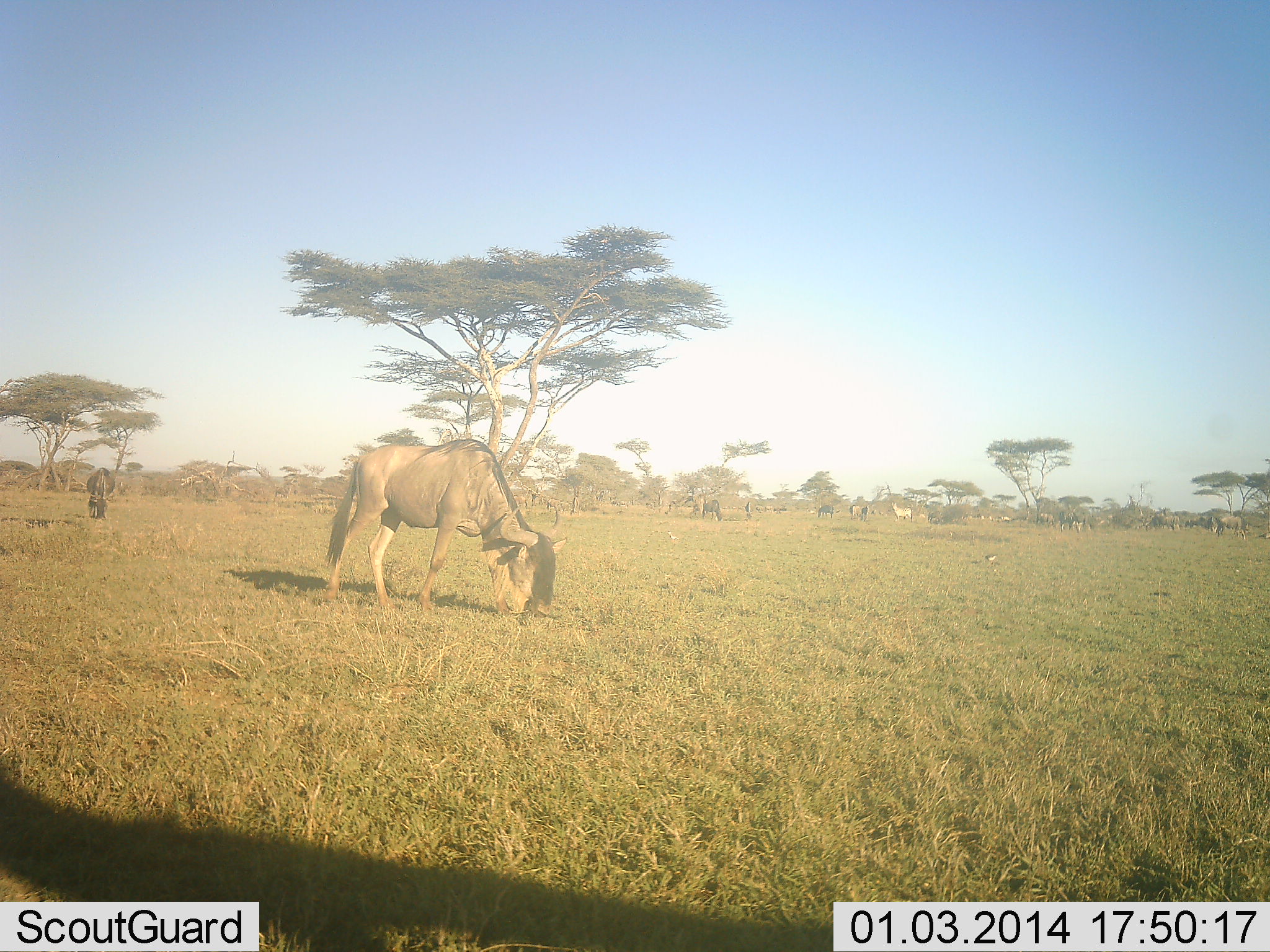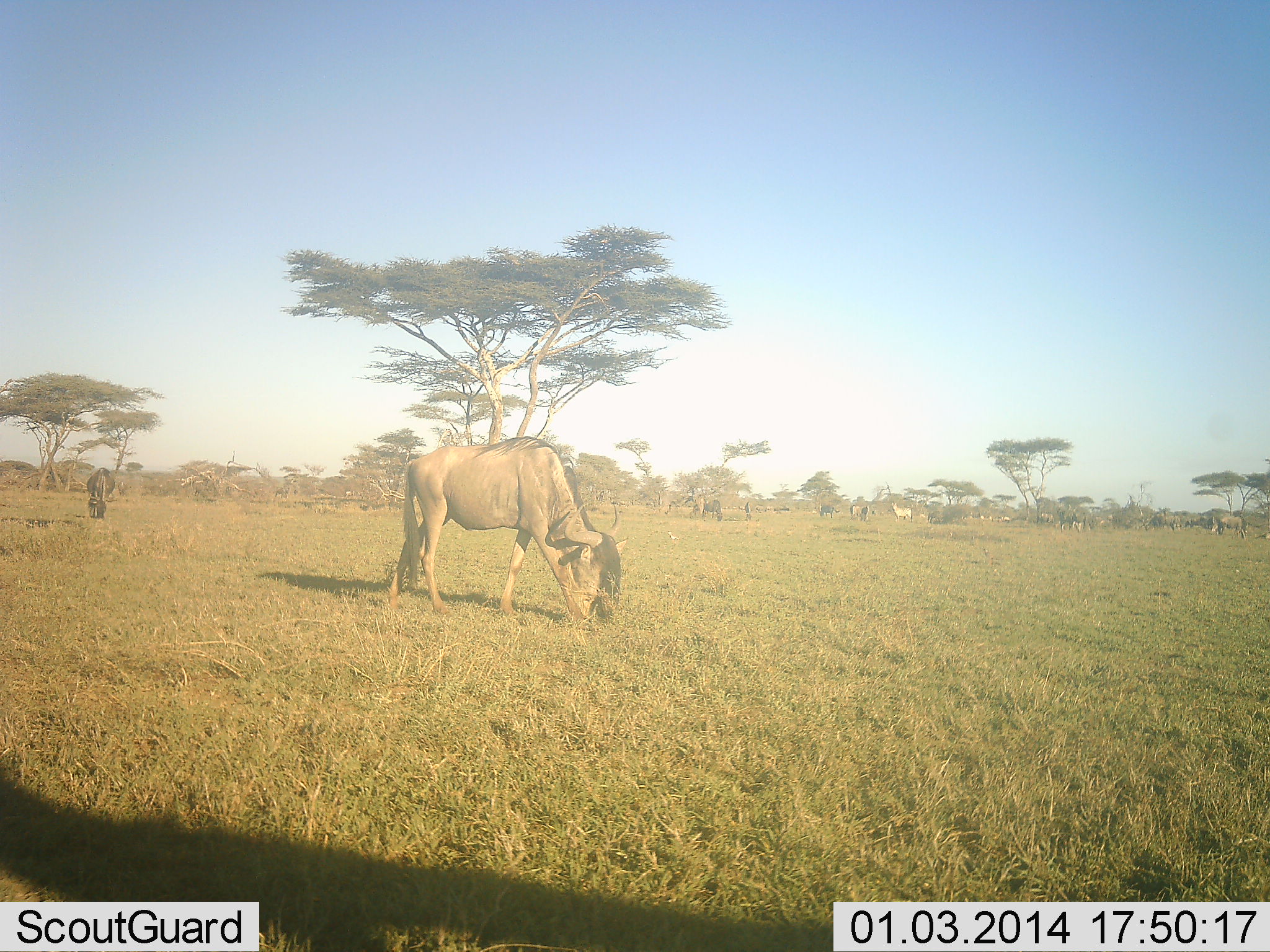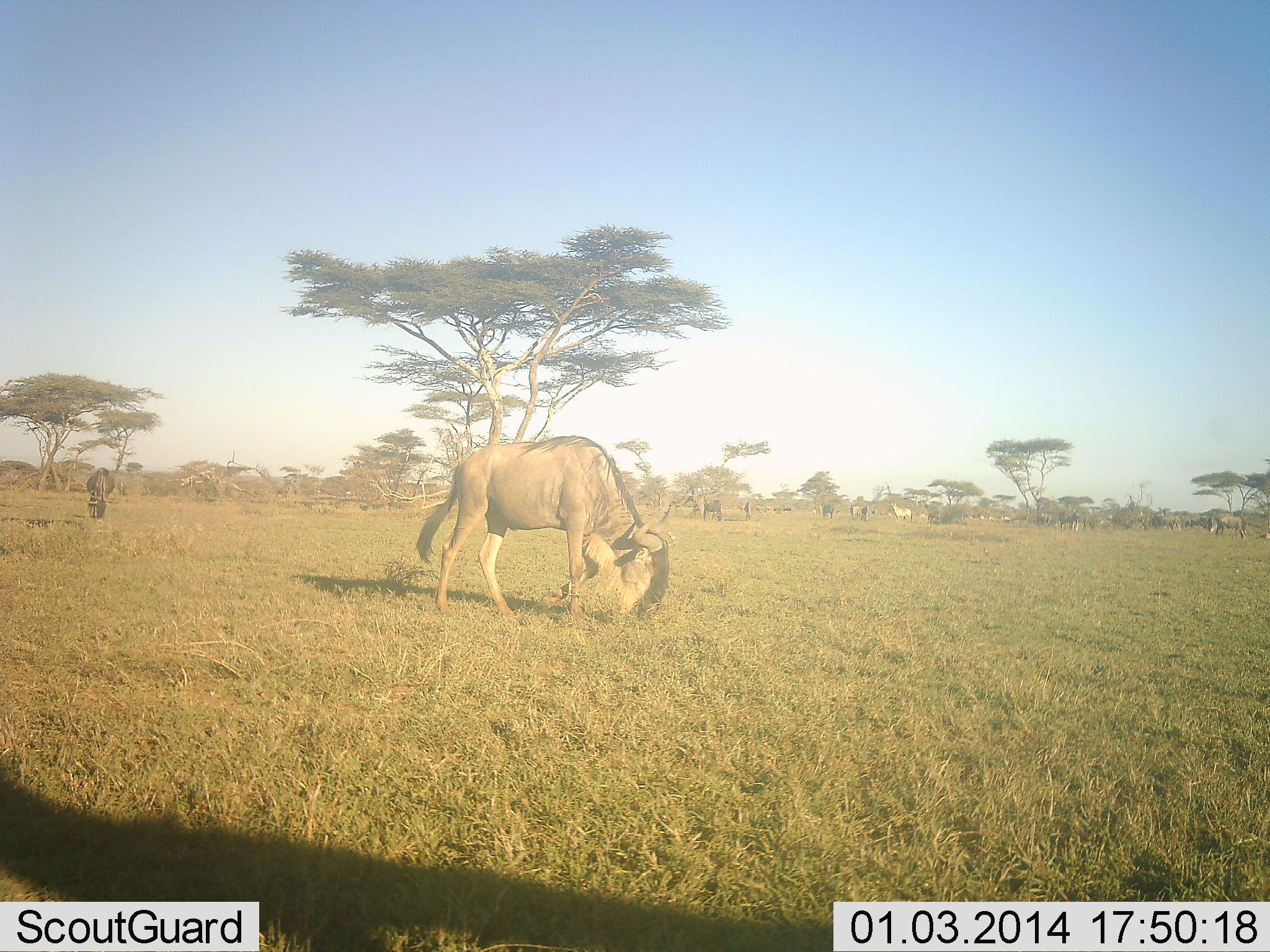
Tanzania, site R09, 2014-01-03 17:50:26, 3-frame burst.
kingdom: Animalia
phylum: Chordata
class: Mammalia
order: Artiodactyla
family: Bovidae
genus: Connochaetes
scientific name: Connochaetes taurinus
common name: blue wildebeest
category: wildebeest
Wildebeest (blue wildebeest) (Connochaetes taurinus), count 11-50. Behavior (volunteer vote fractions): standing 44%, resting 6%, moving 39%, interacting 6%. Young present (vote fraction): 0%. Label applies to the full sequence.